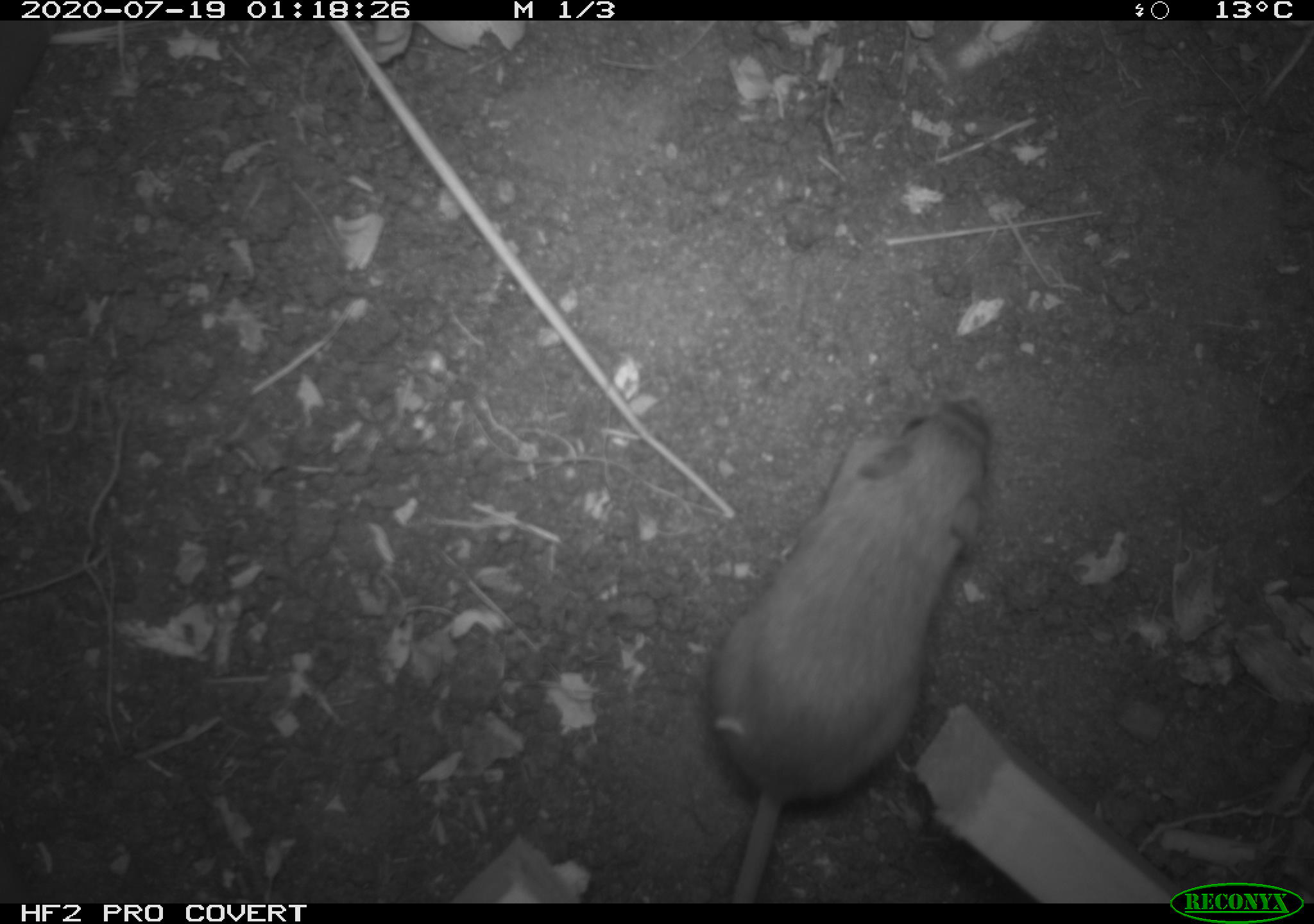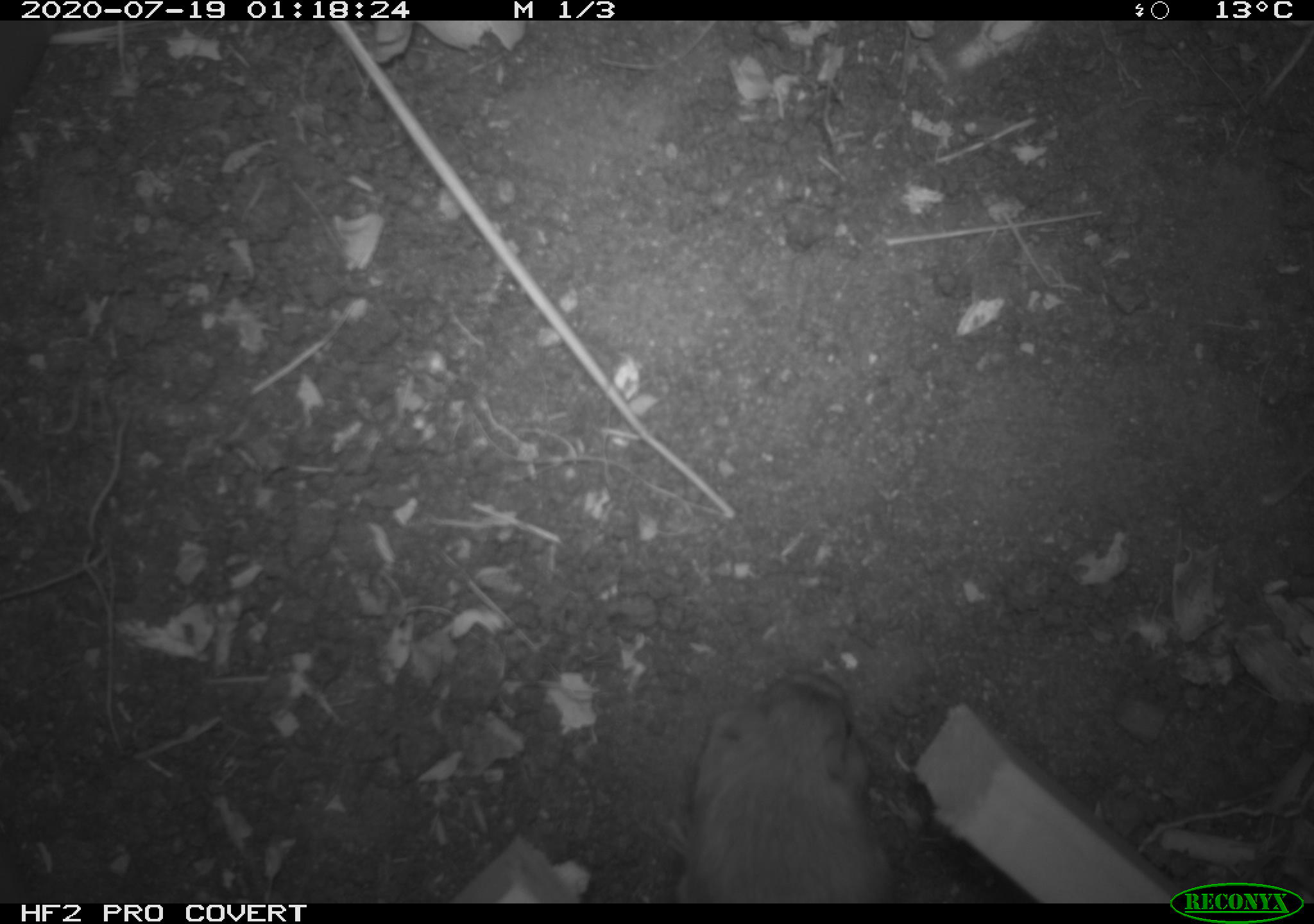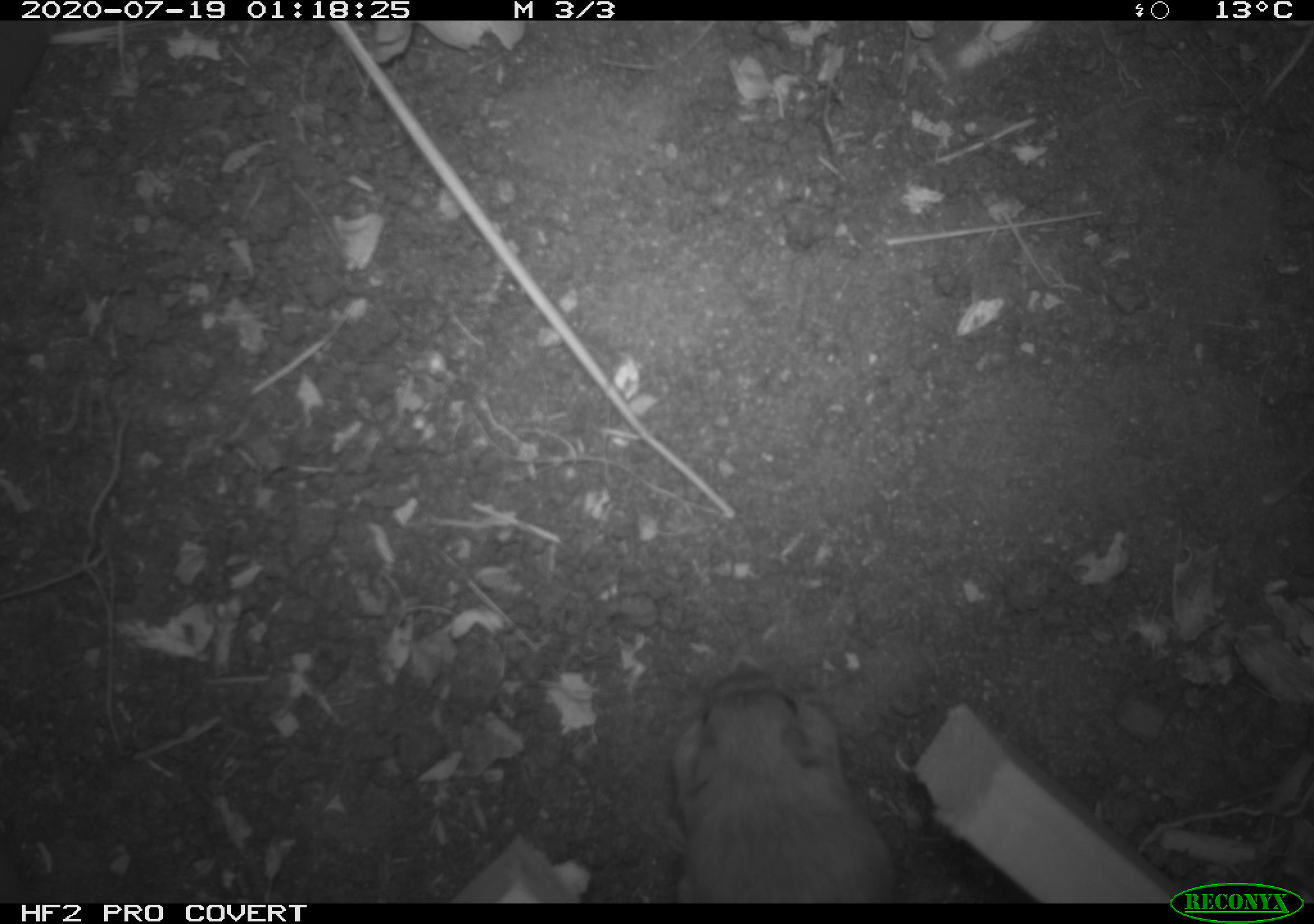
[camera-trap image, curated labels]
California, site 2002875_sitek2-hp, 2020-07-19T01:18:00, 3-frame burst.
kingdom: Animalia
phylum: Chordata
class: Mammalia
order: Rodentia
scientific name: Rodentia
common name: rodent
Rodent (Rodentia).